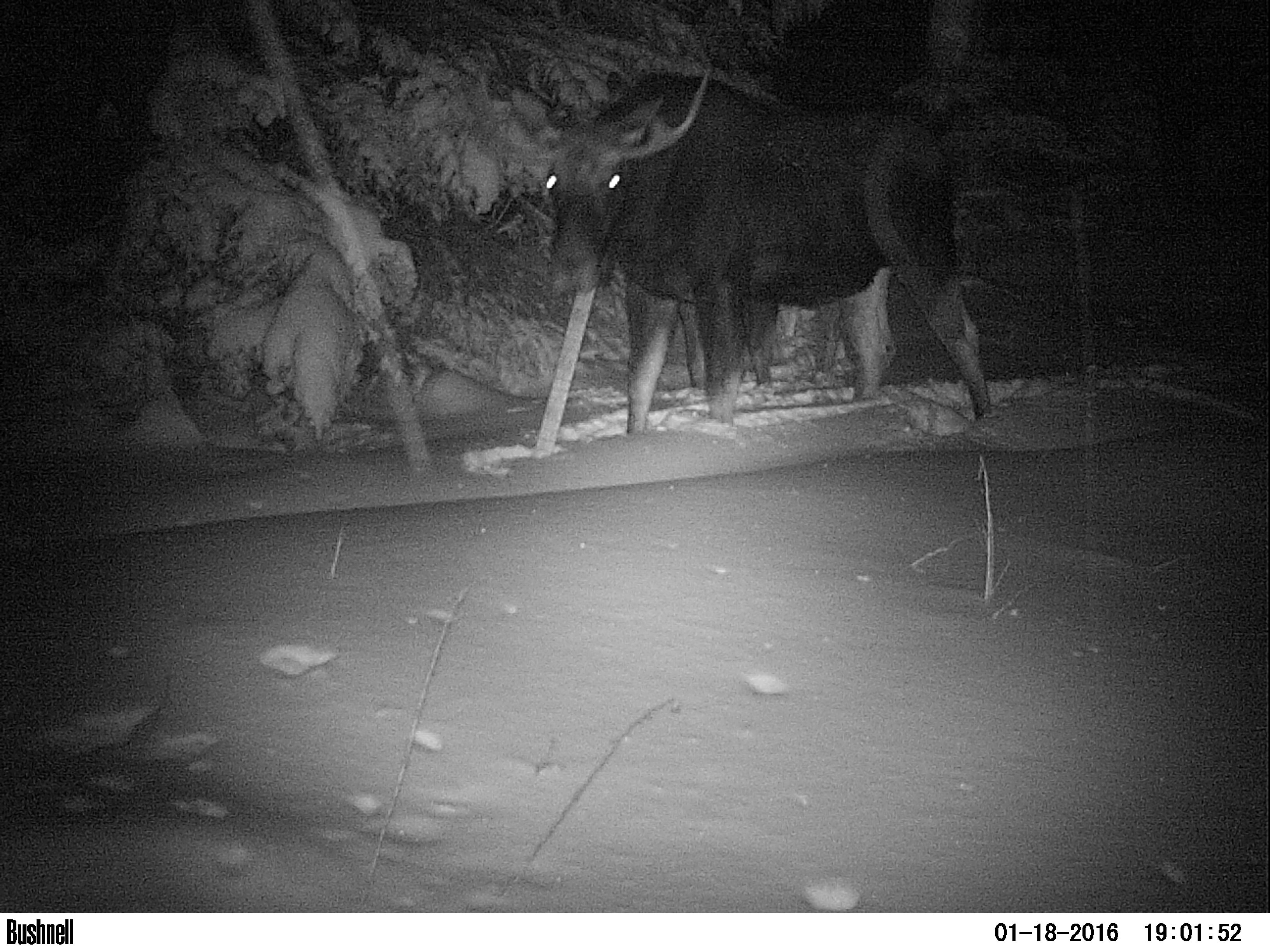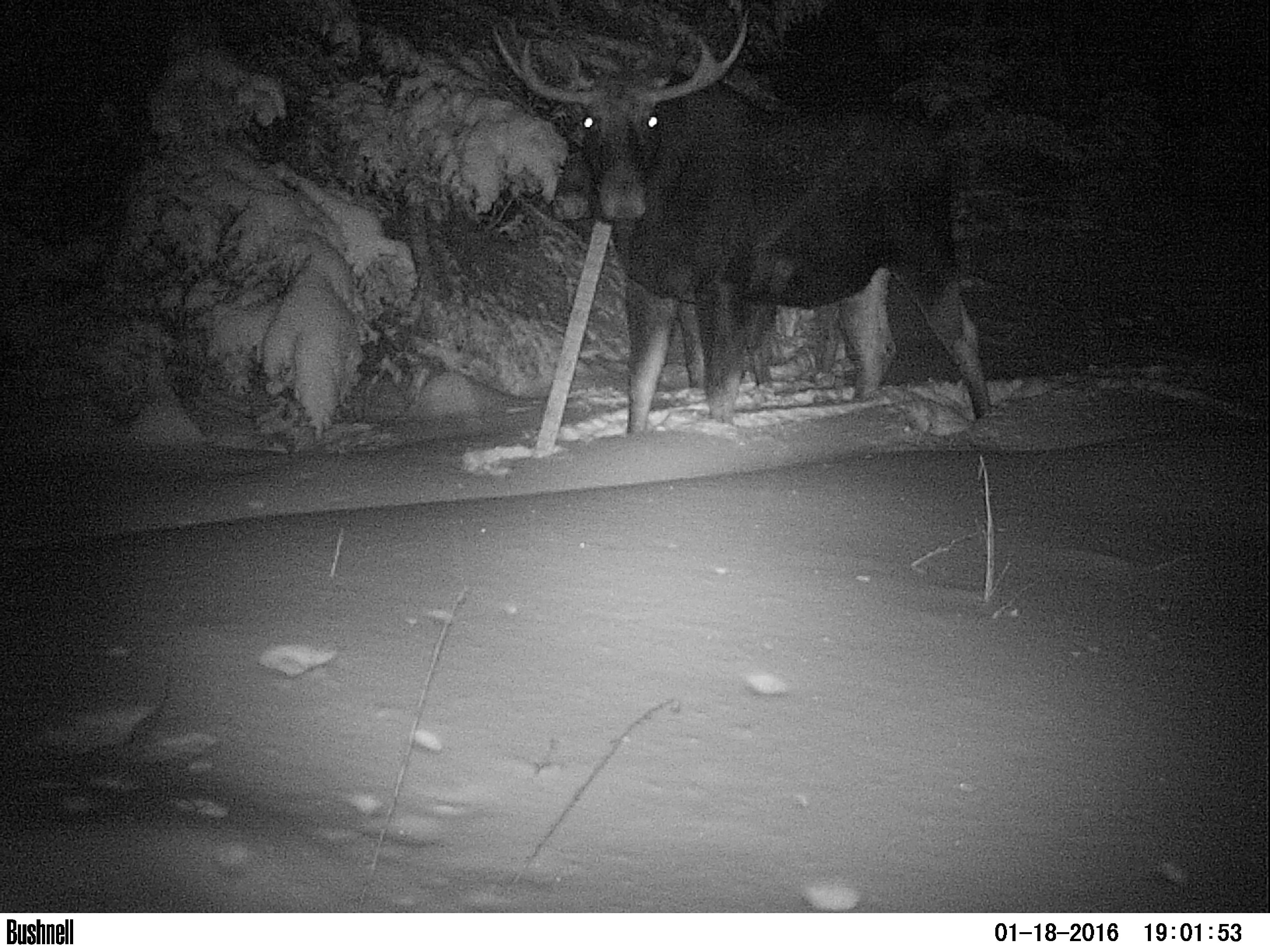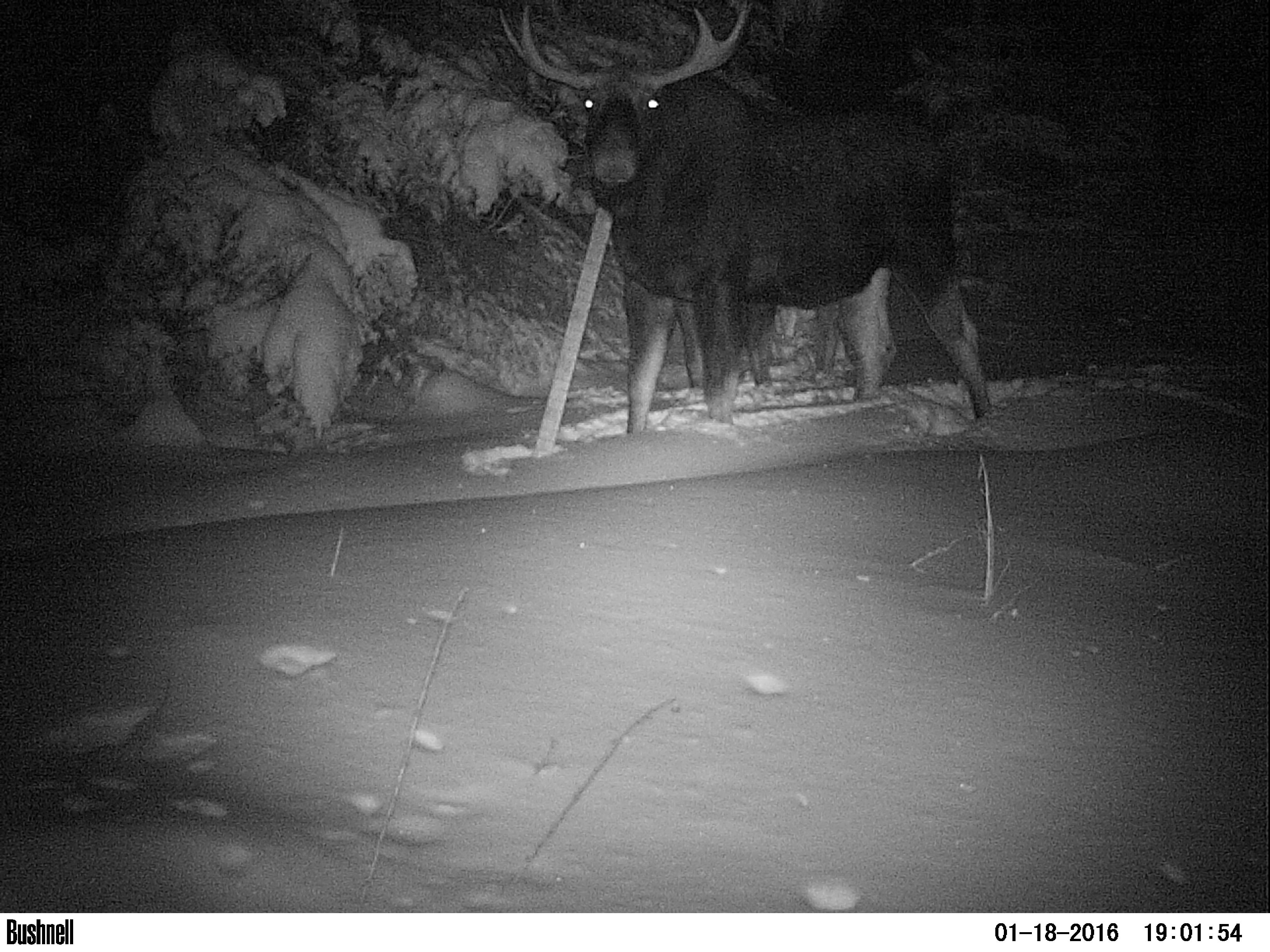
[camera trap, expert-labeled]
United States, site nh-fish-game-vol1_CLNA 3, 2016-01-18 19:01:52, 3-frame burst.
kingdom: Animalia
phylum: Chordata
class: Mammalia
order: Artiodactyla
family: Cervidae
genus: Alces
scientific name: Alces alces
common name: moose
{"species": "moose (Alces alces)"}